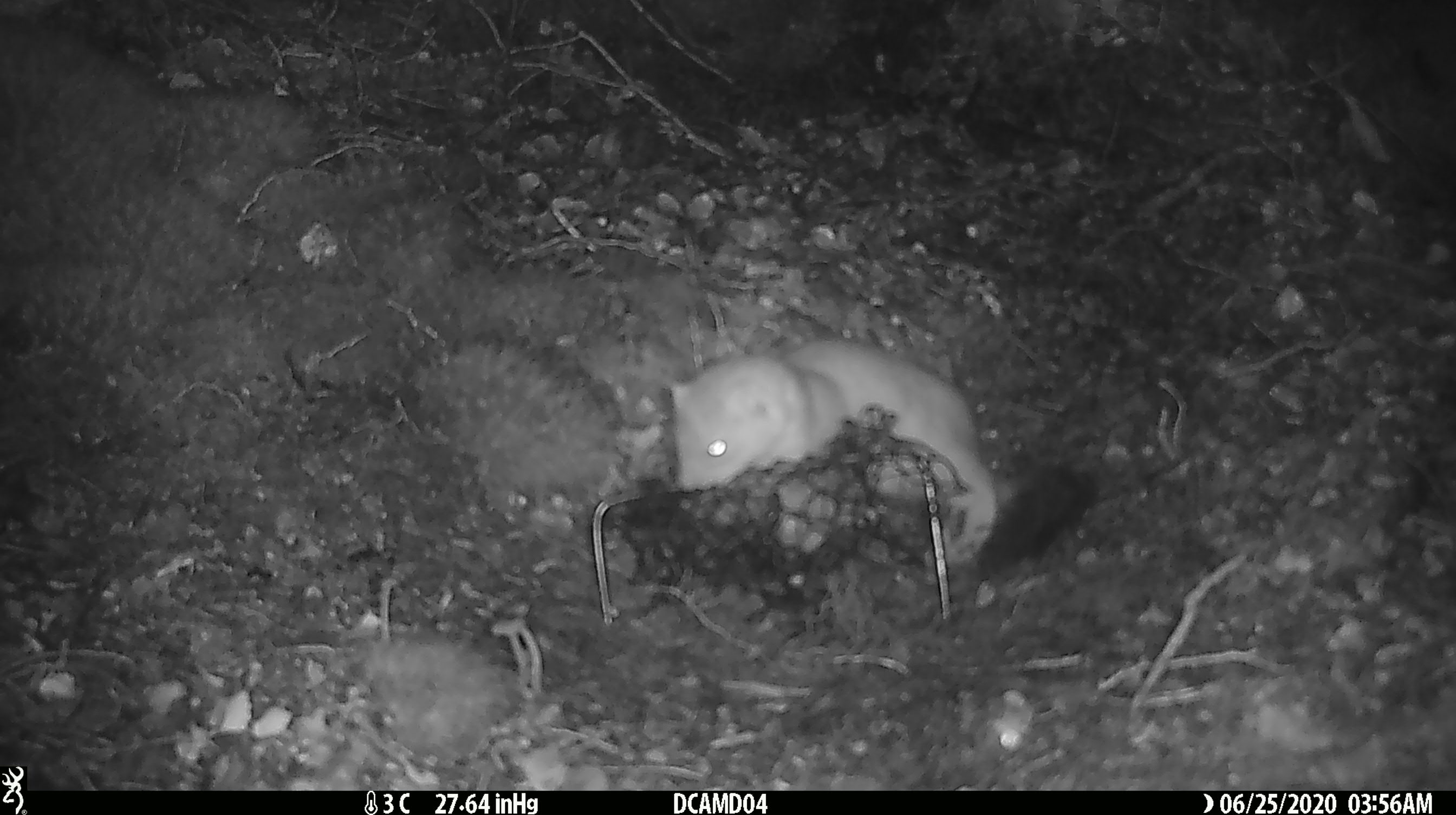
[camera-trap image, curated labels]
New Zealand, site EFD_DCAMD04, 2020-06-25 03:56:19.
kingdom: Animalia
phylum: Chordata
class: Mammalia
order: Carnivora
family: Mustelidae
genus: Mustela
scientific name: Mustela erminea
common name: stoat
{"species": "stoat (Mustela erminea)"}